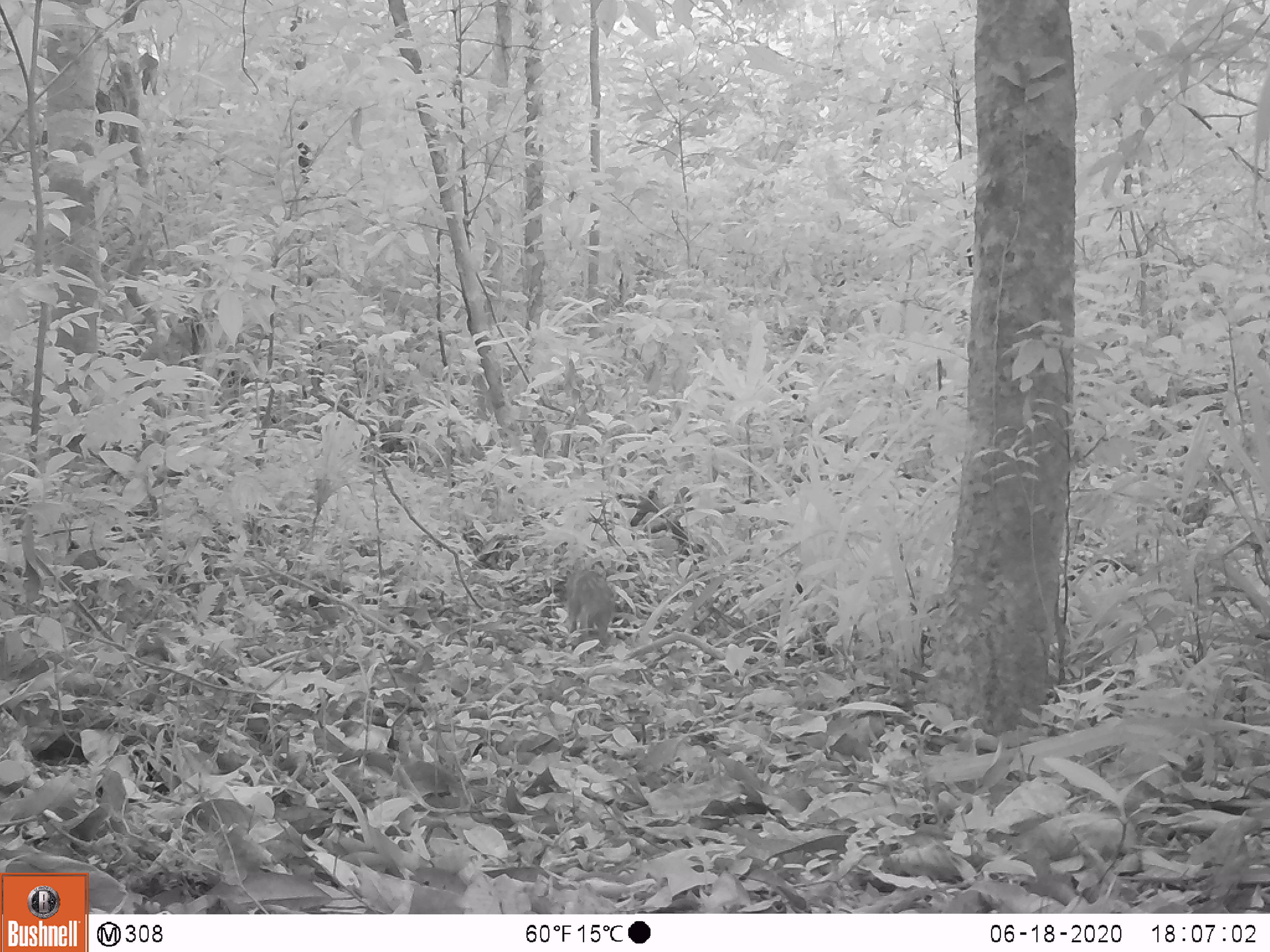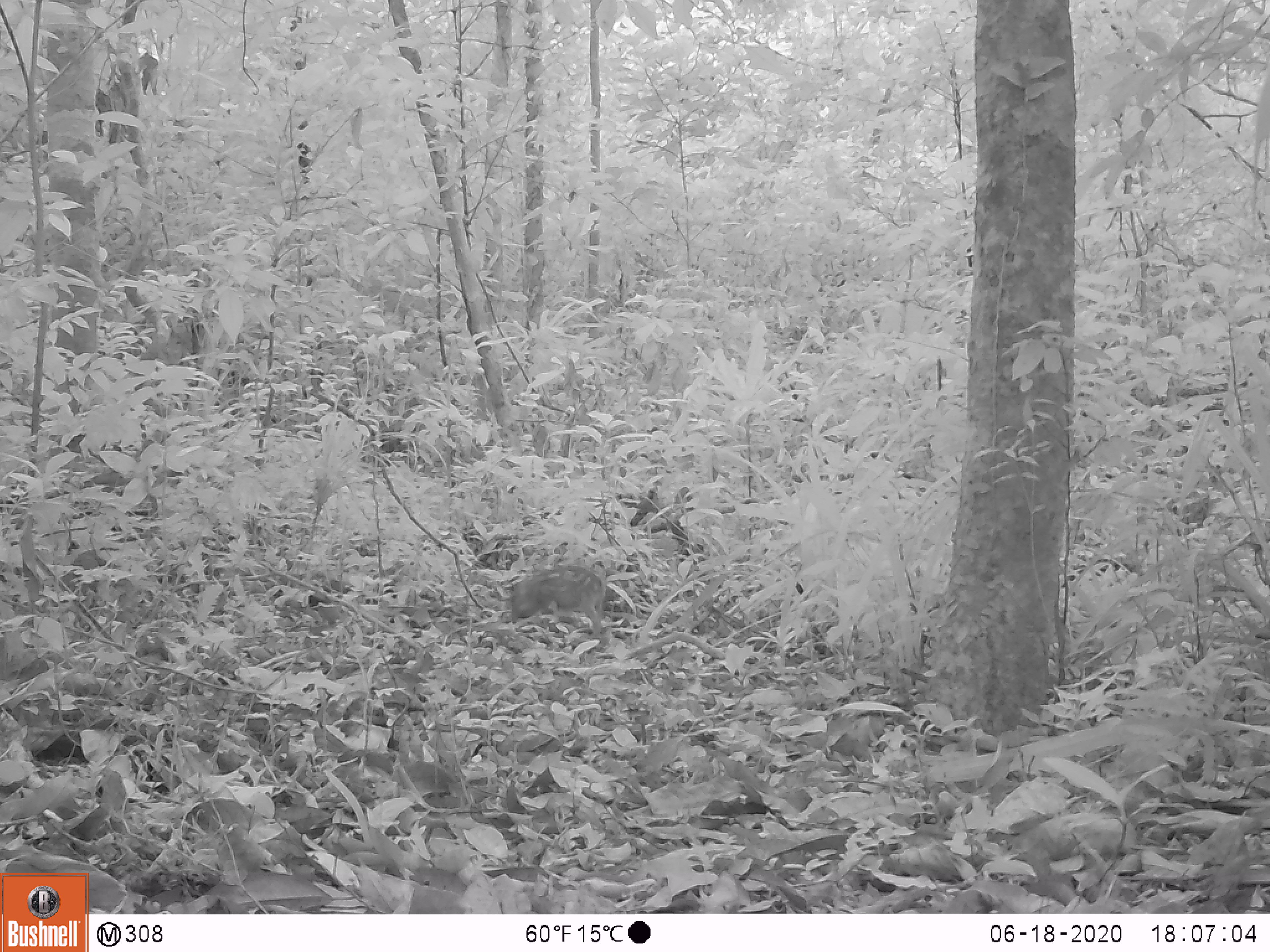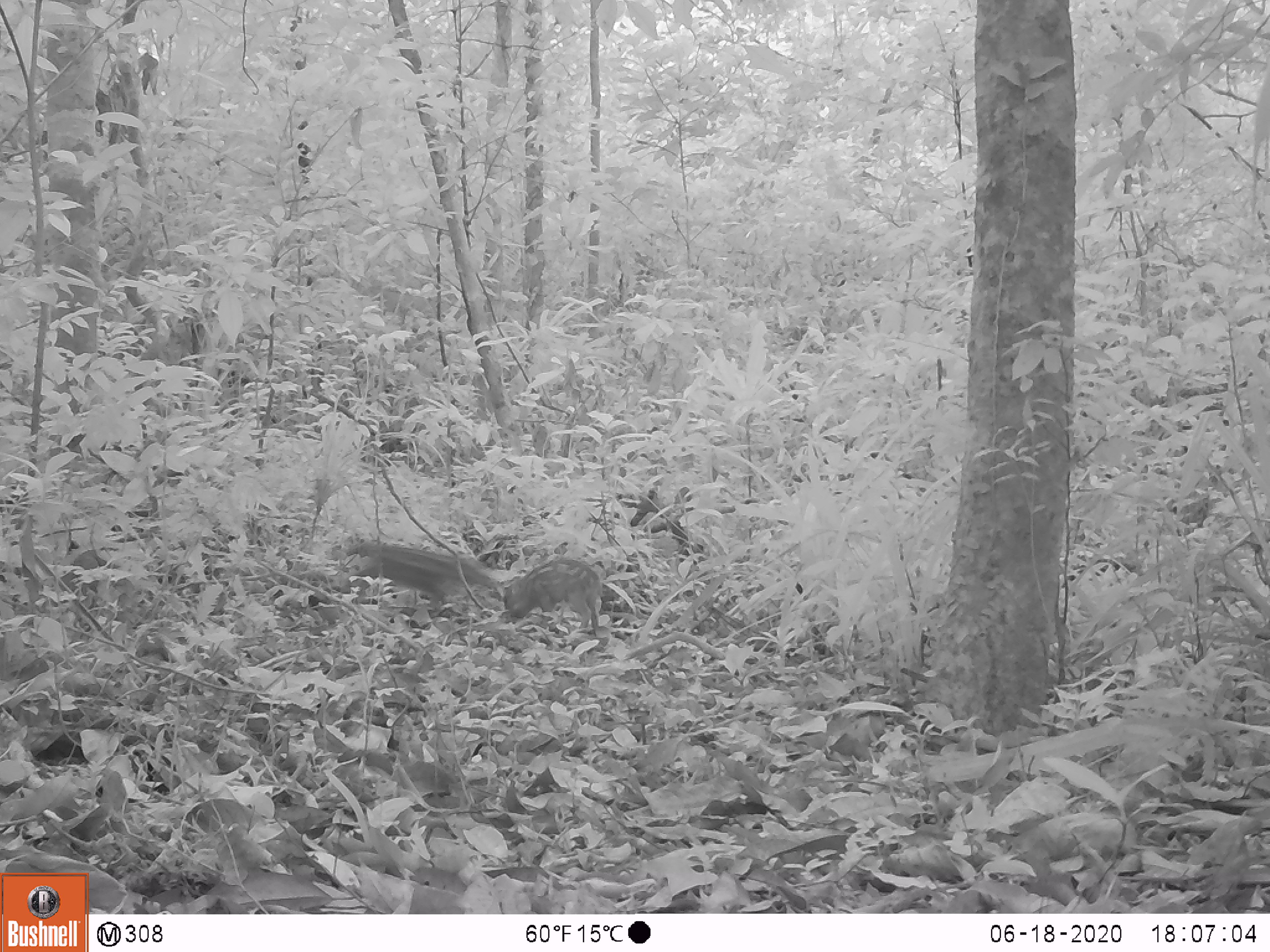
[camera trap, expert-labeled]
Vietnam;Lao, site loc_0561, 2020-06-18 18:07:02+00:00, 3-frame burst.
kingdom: Animalia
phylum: Chordata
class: Mammalia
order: Artiodactyla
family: Suidae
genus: Sus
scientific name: Sus scrofa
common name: eurasian wild pig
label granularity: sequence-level